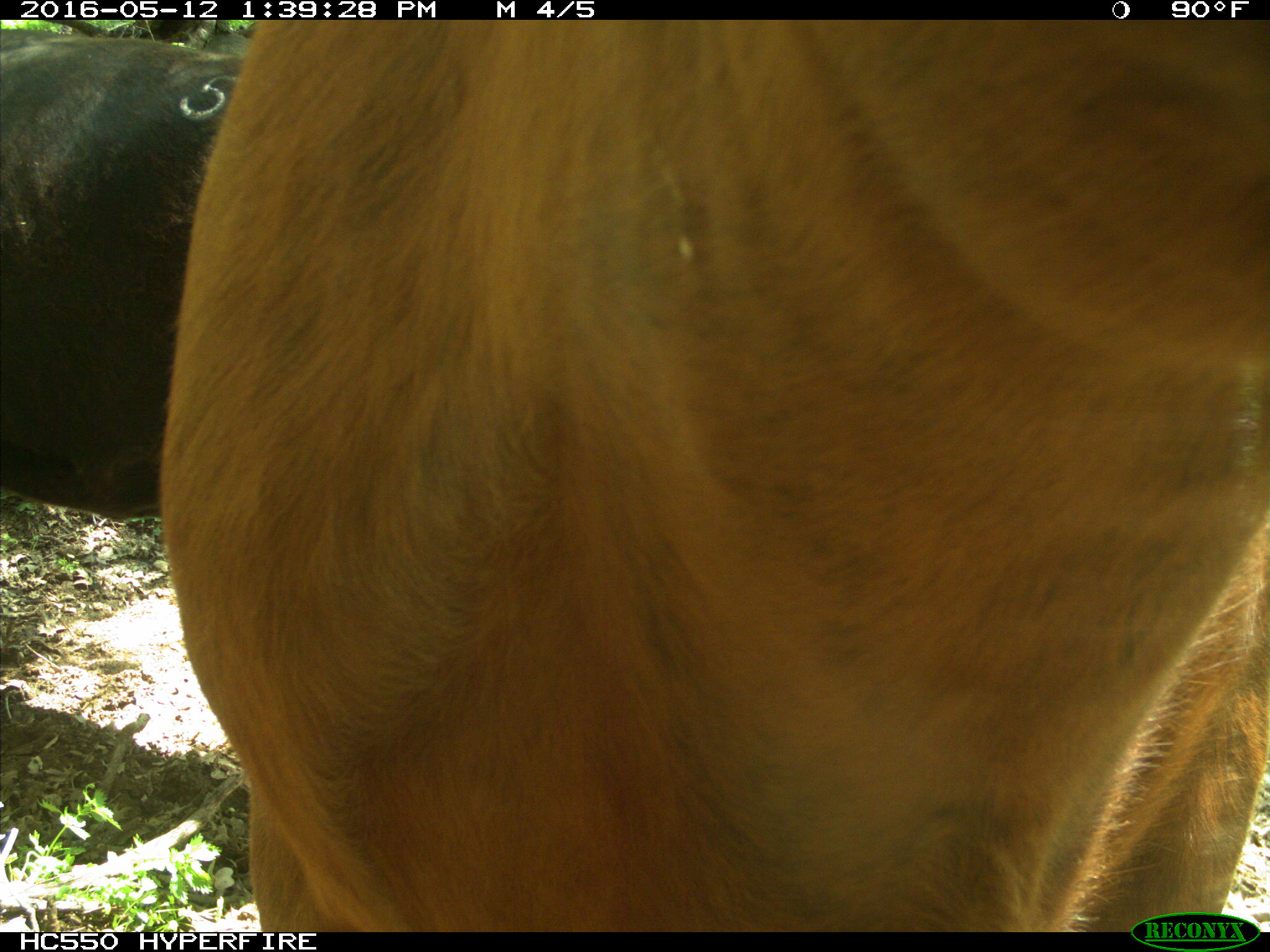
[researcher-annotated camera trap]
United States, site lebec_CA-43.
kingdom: Animalia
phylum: Chordata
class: Mammalia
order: Artiodactyla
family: Bovidae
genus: Bos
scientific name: Bos taurus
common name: domestic cow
Bos taurus (domestic cow).